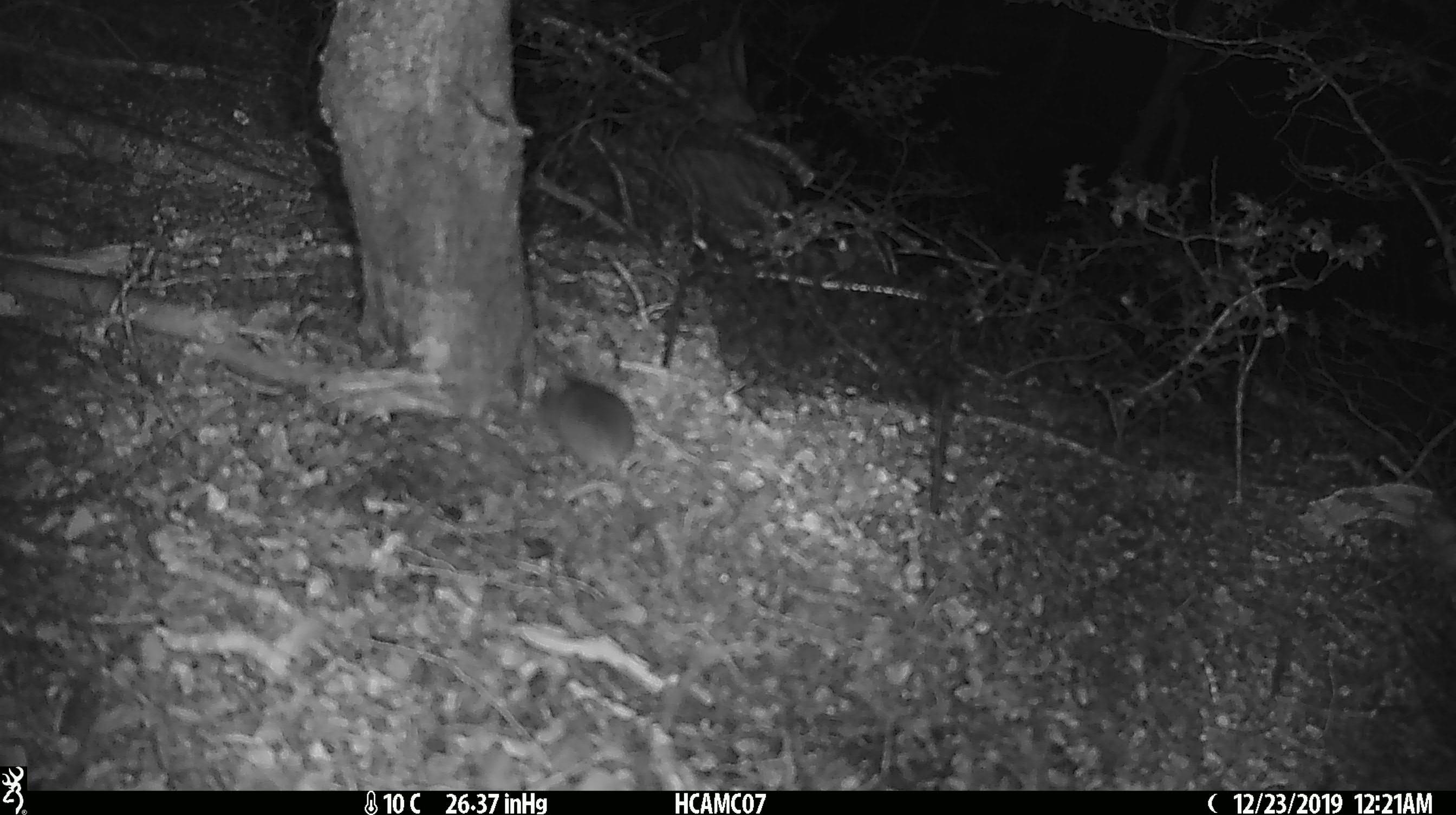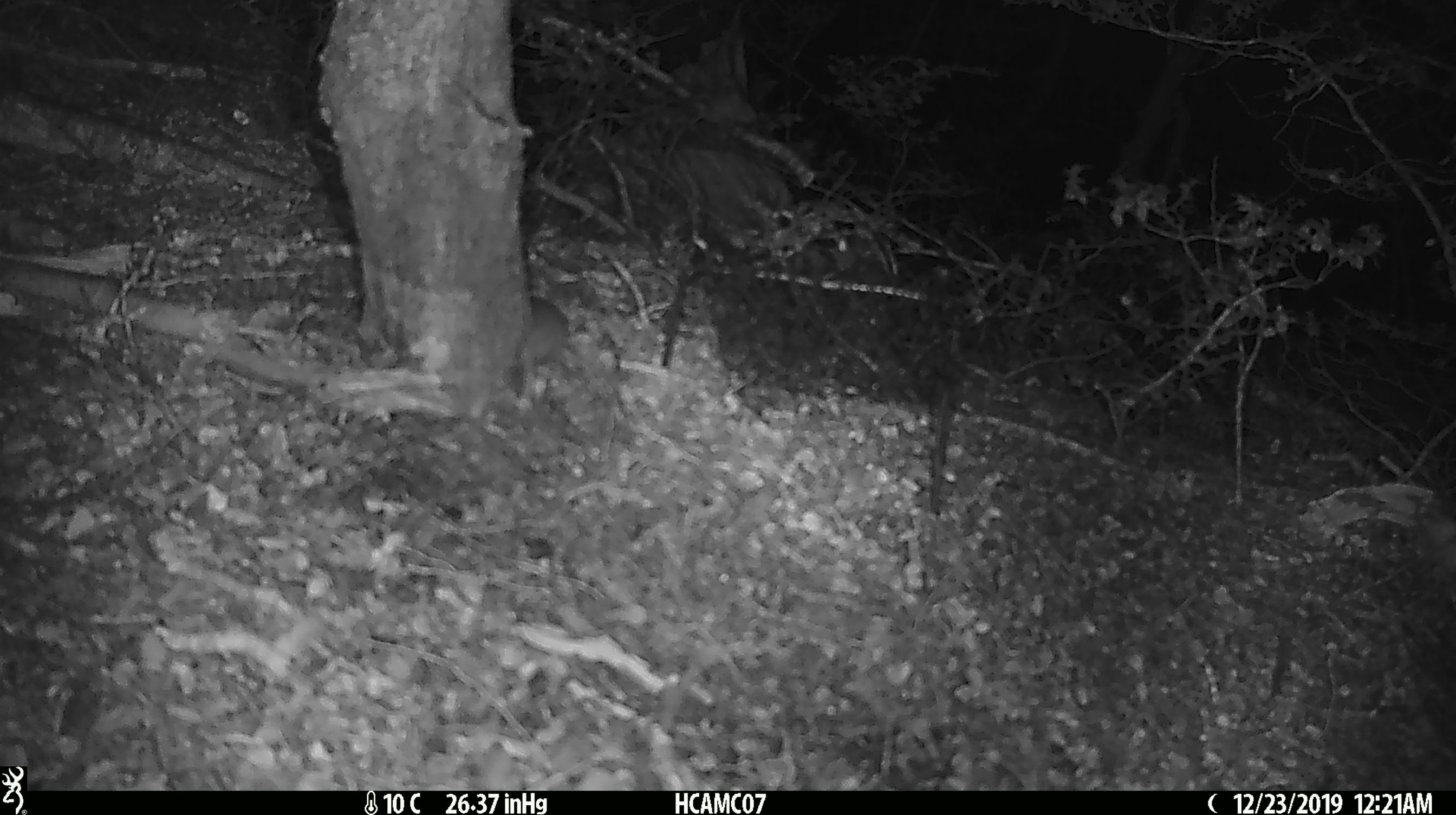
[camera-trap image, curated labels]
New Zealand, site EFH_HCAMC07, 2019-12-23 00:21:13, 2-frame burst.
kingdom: Animalia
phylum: Chordata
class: Mammalia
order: Rodentia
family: Muridae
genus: Mus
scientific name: Mus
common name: mouse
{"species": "mouse (Mus)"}